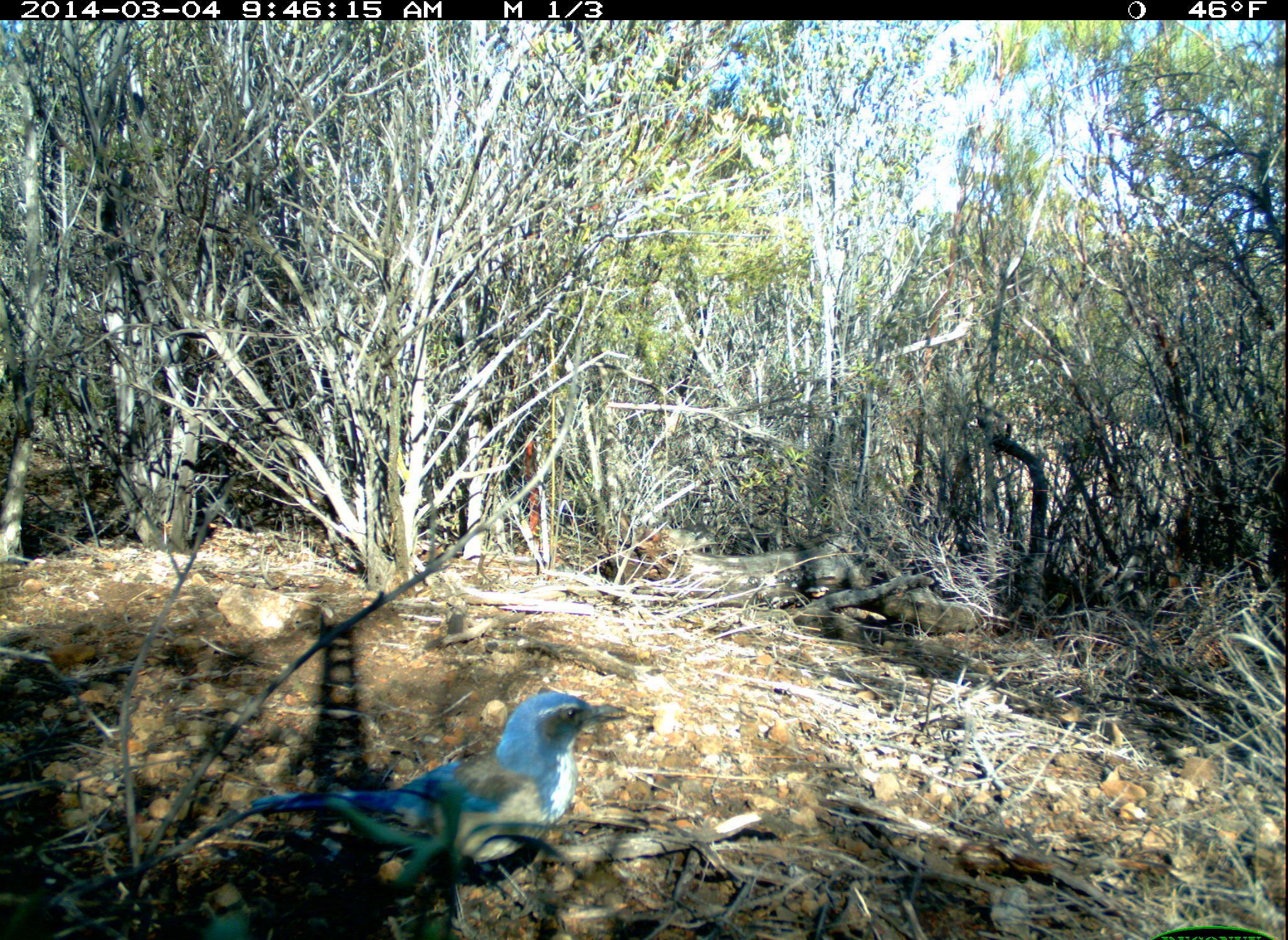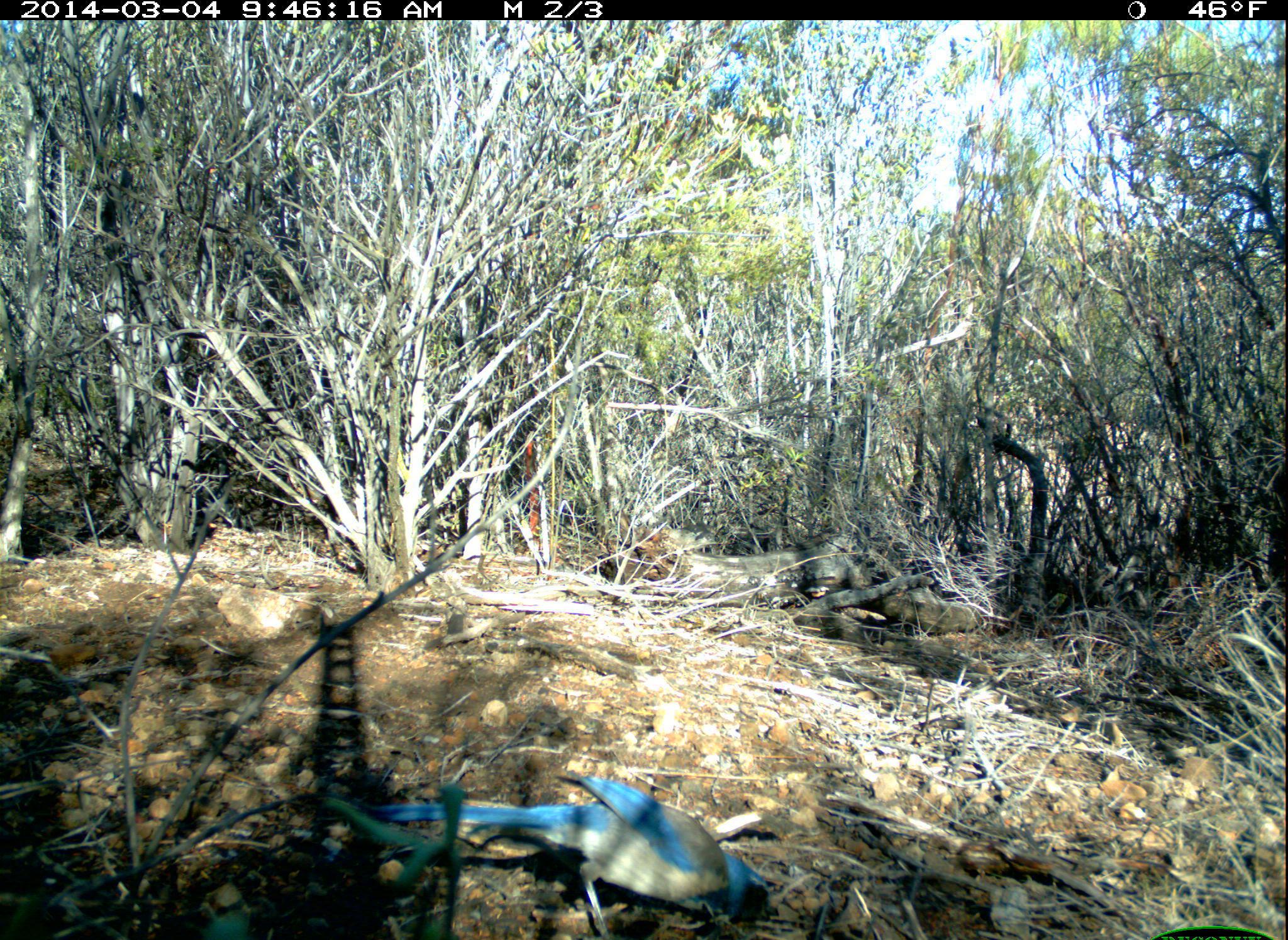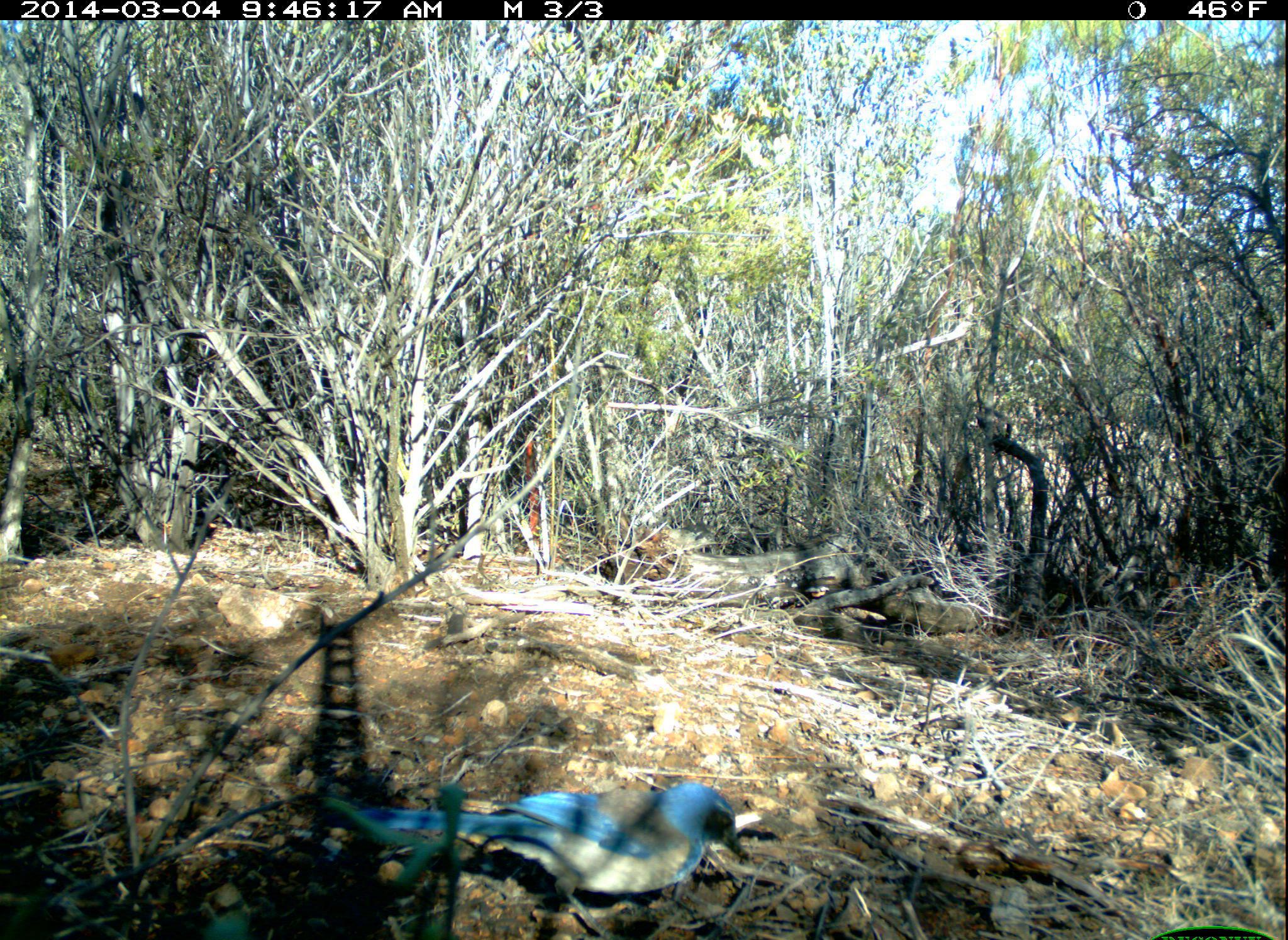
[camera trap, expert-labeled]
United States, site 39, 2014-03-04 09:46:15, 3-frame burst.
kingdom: Animalia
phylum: Chordata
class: Aves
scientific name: Aves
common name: bird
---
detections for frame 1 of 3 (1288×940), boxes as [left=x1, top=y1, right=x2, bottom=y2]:
bird: [left=245, top=691, right=631, bottom=937]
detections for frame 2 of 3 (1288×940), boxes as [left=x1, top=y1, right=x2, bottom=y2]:
bird: [left=321, top=773, right=781, bottom=939]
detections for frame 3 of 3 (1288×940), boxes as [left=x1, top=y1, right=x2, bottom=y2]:
bird: [left=315, top=781, right=746, bottom=939]